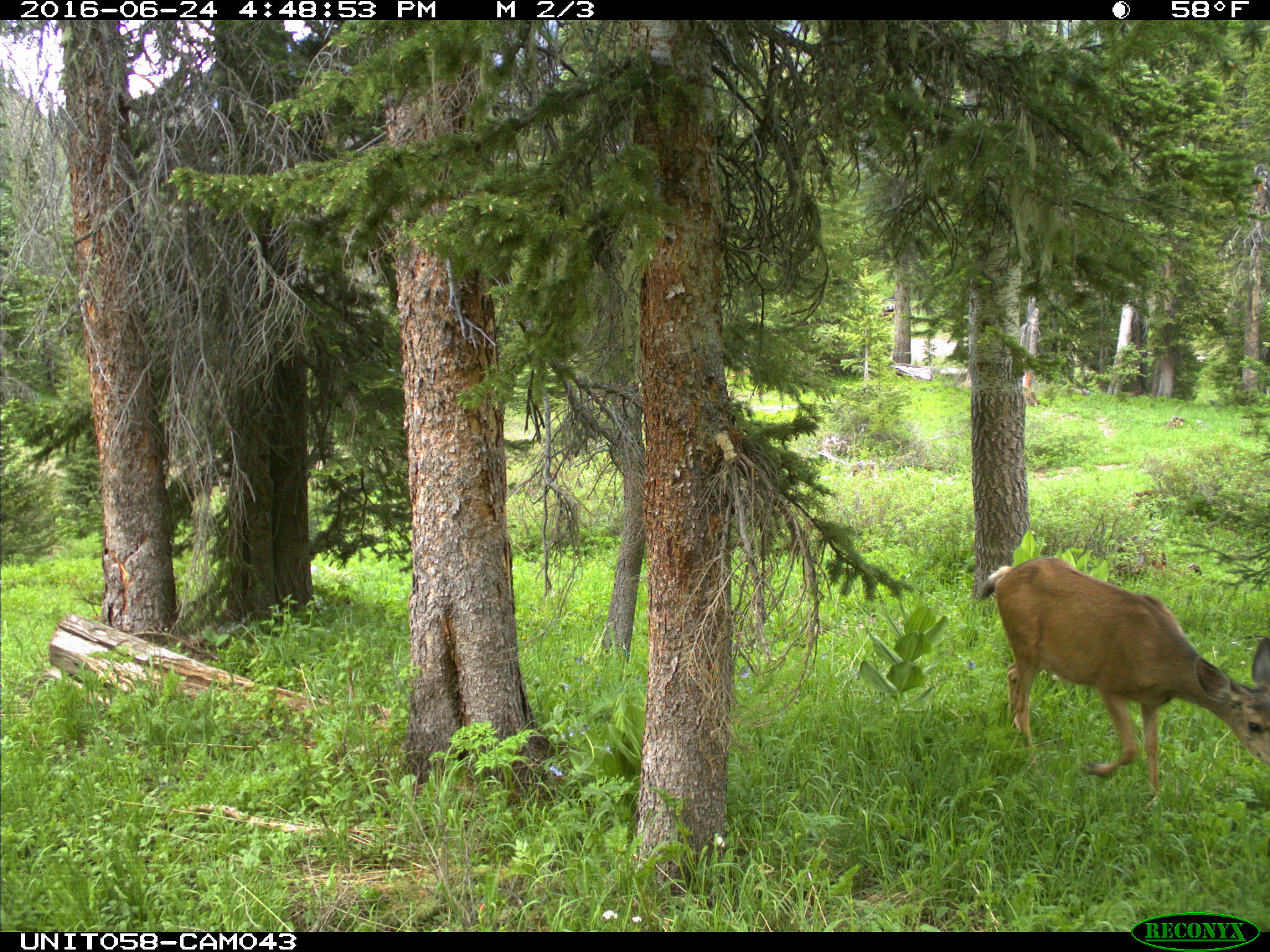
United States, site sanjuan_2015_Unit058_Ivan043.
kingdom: Animalia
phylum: Chordata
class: Mammalia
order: Artiodactyla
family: Cervidae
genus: Odocoileus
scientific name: Odocoileus hemionus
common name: mule deer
Odocoileus hemionus (mule deer).